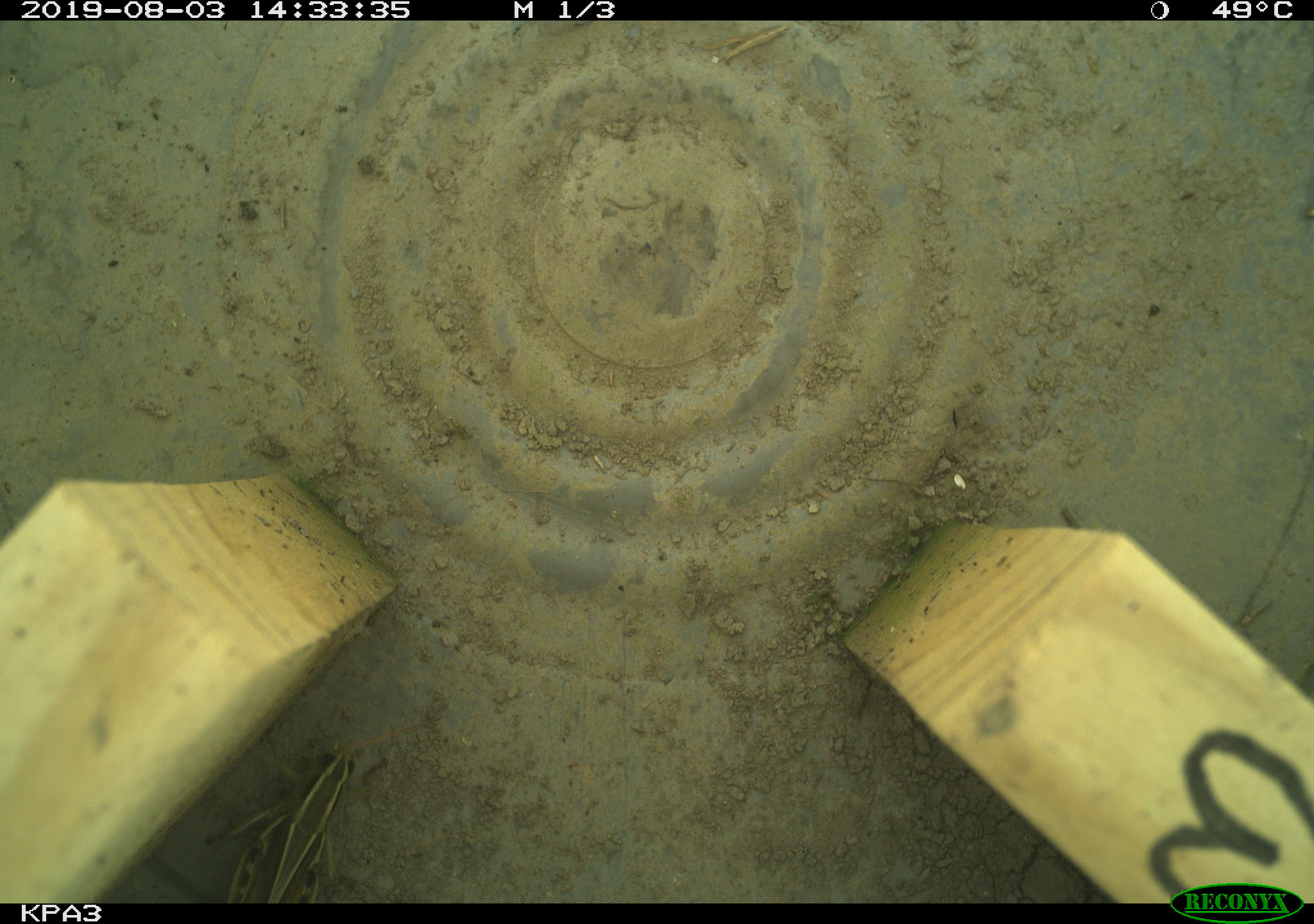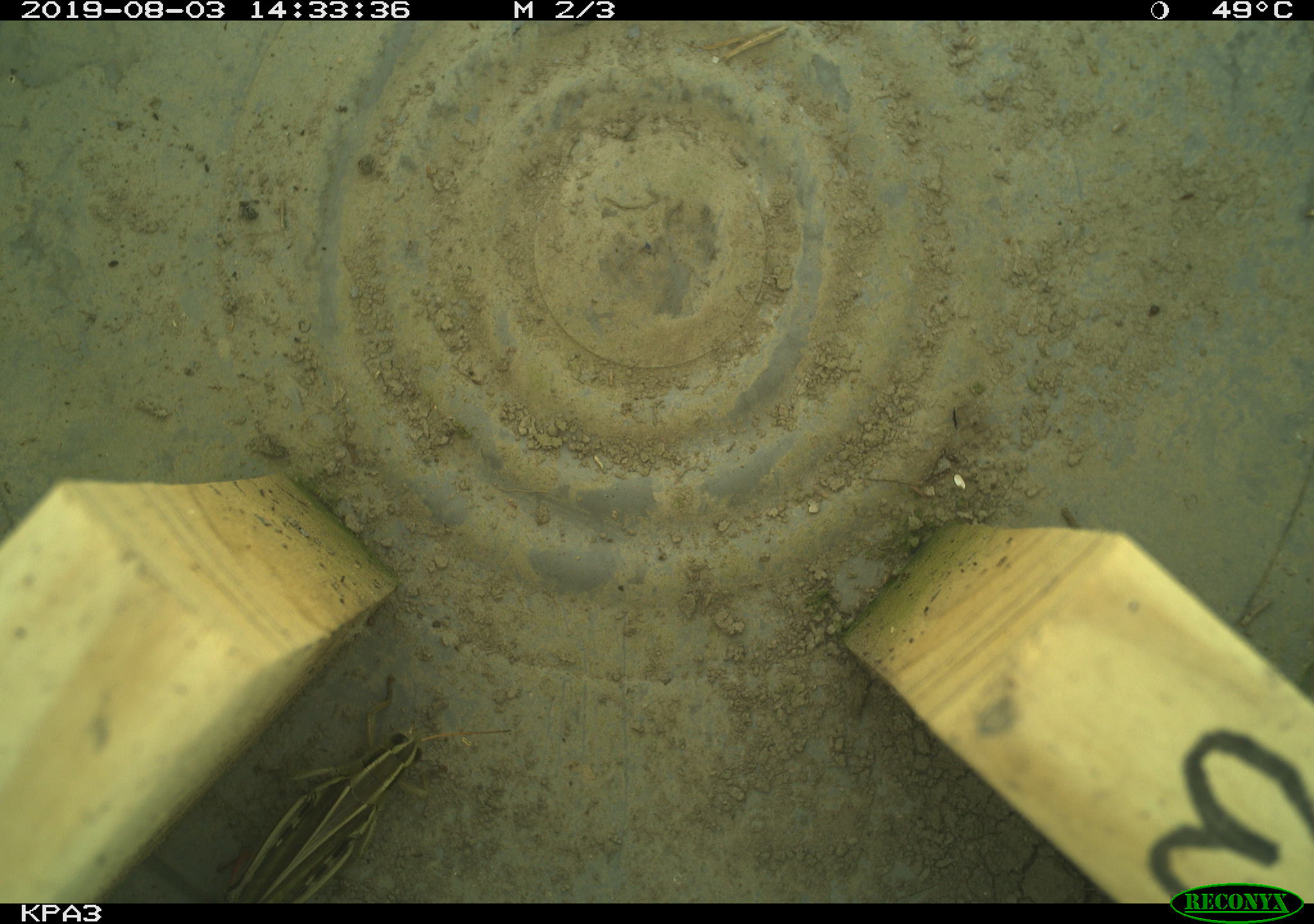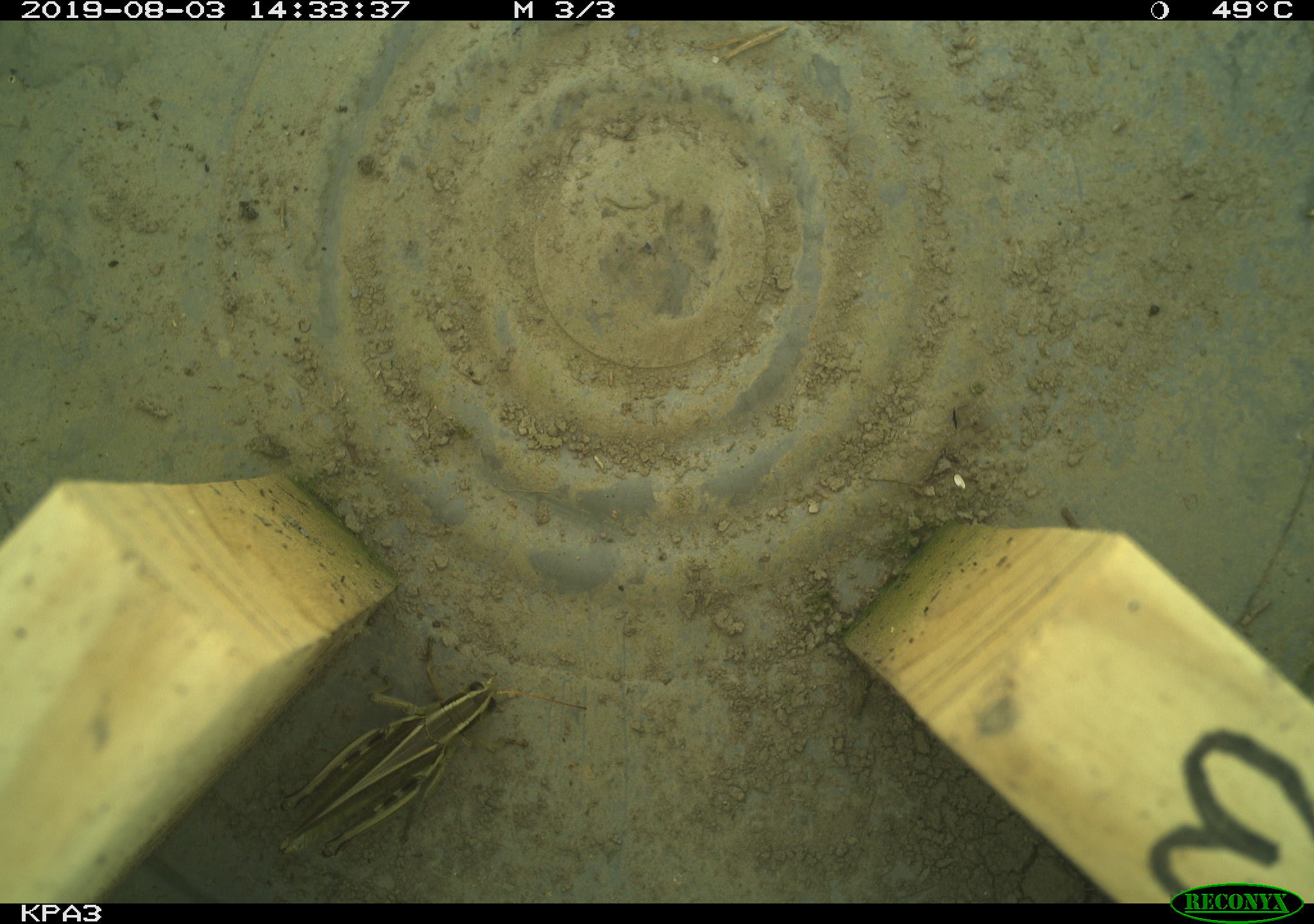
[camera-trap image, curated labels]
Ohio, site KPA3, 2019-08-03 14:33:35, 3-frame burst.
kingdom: Animalia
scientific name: Animalia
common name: animal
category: invertebrate